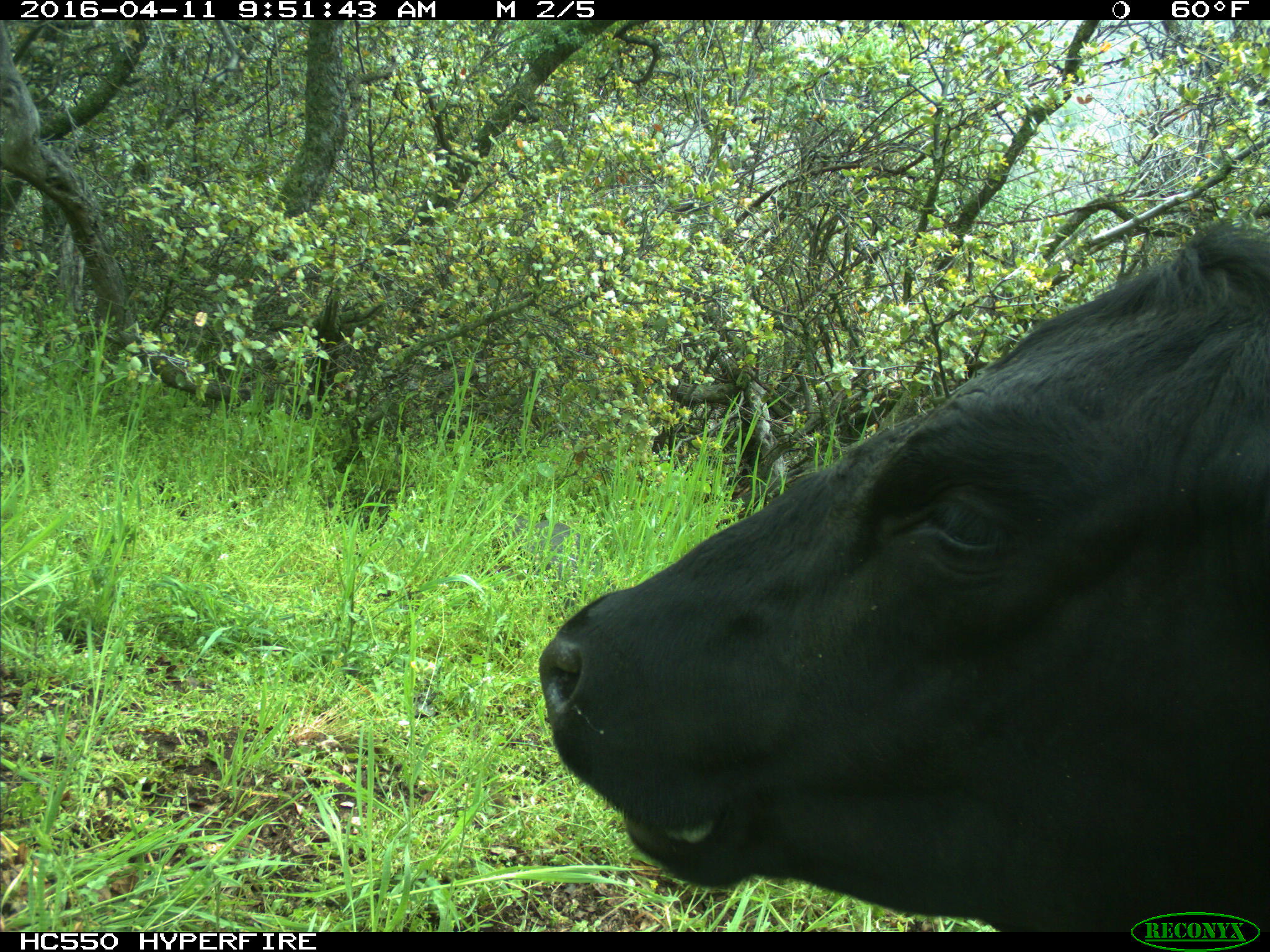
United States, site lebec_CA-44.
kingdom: Animalia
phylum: Chordata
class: Mammalia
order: Artiodactyla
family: Bovidae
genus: Bos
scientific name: Bos taurus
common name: domestic cow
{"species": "Bos taurus (domestic cow)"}